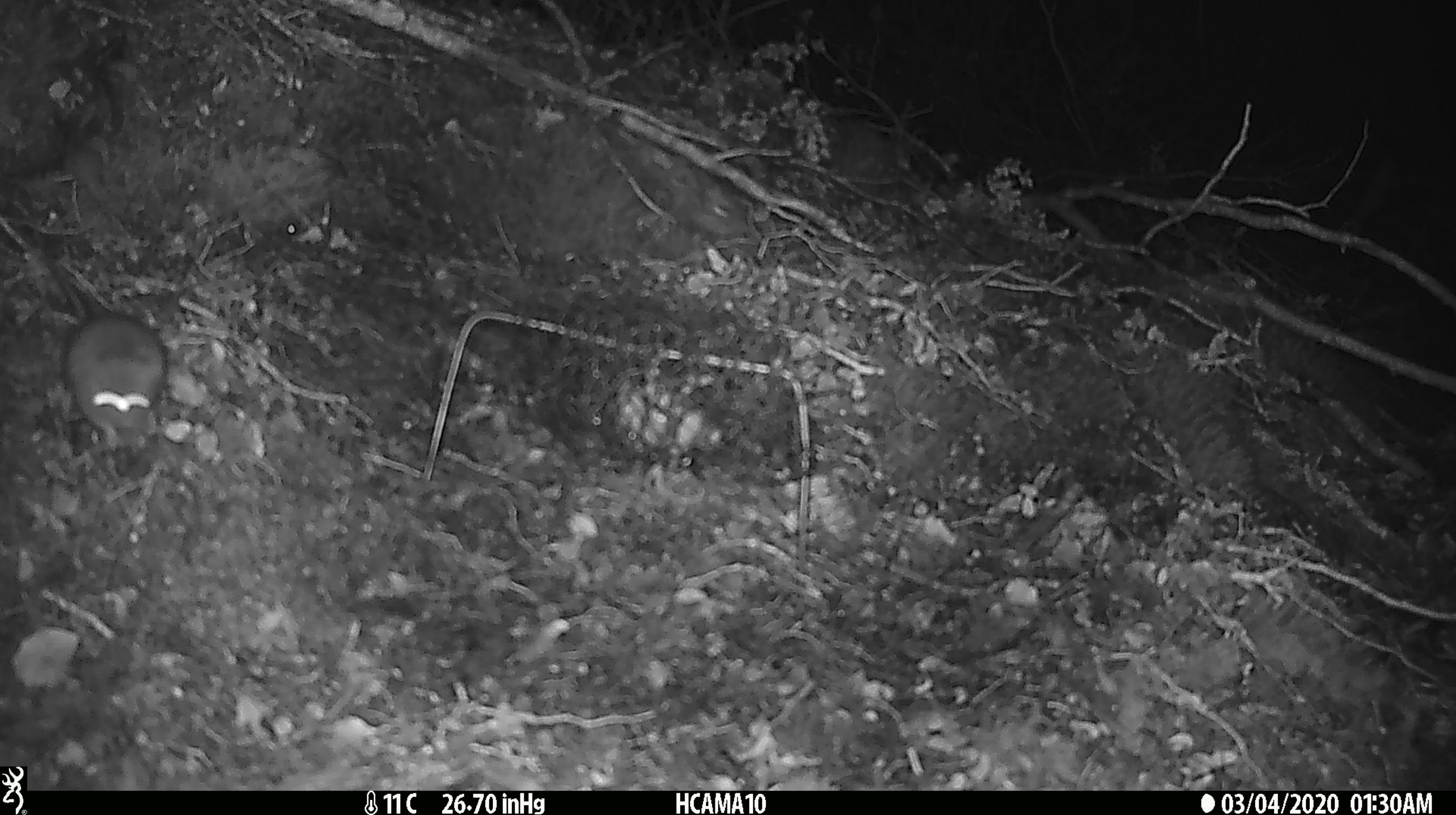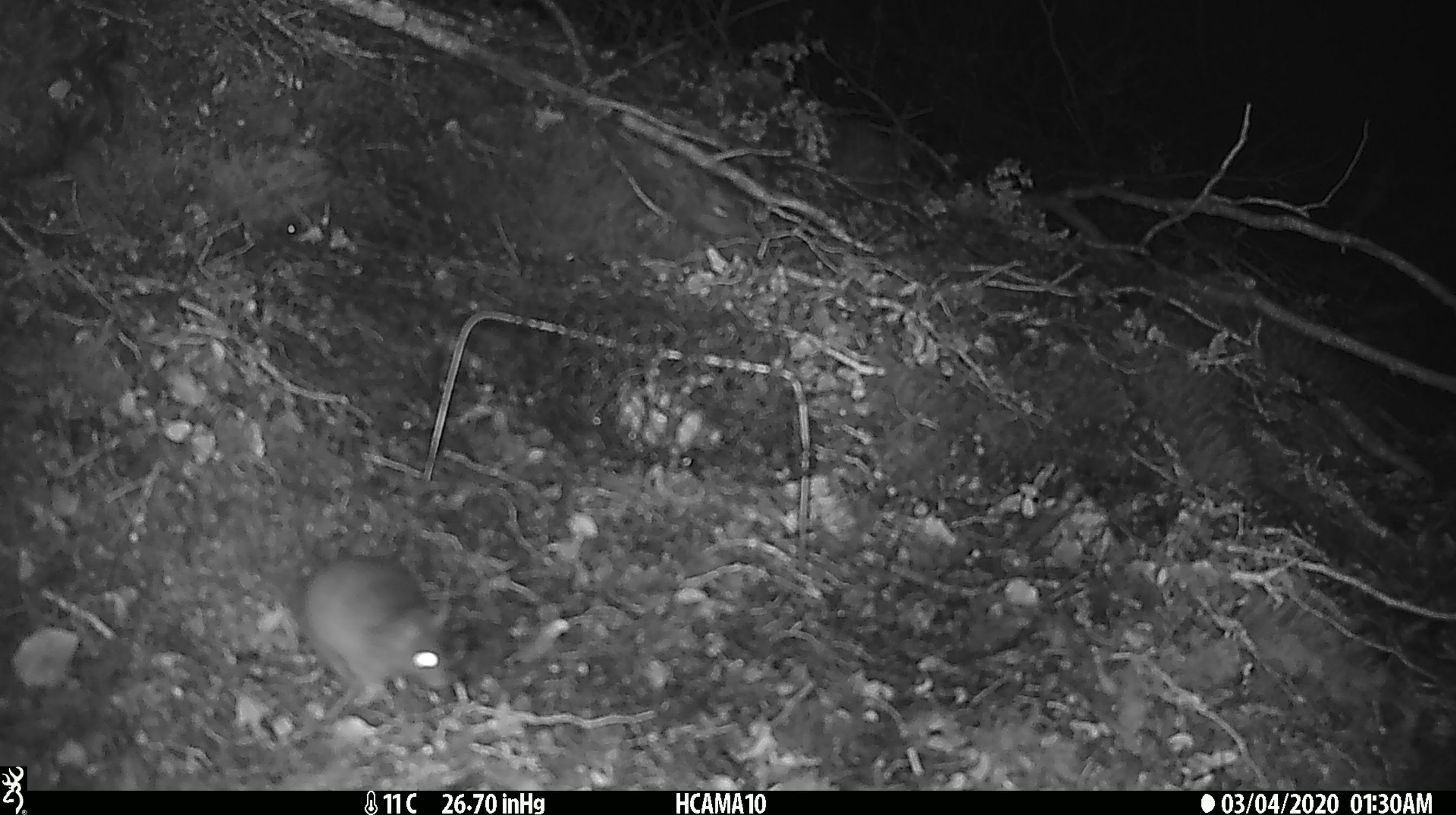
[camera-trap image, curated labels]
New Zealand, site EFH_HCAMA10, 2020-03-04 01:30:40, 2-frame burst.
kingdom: Animalia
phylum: Chordata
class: Mammalia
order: Rodentia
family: Muridae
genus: Mus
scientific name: Mus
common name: mouse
Mouse (Mus).